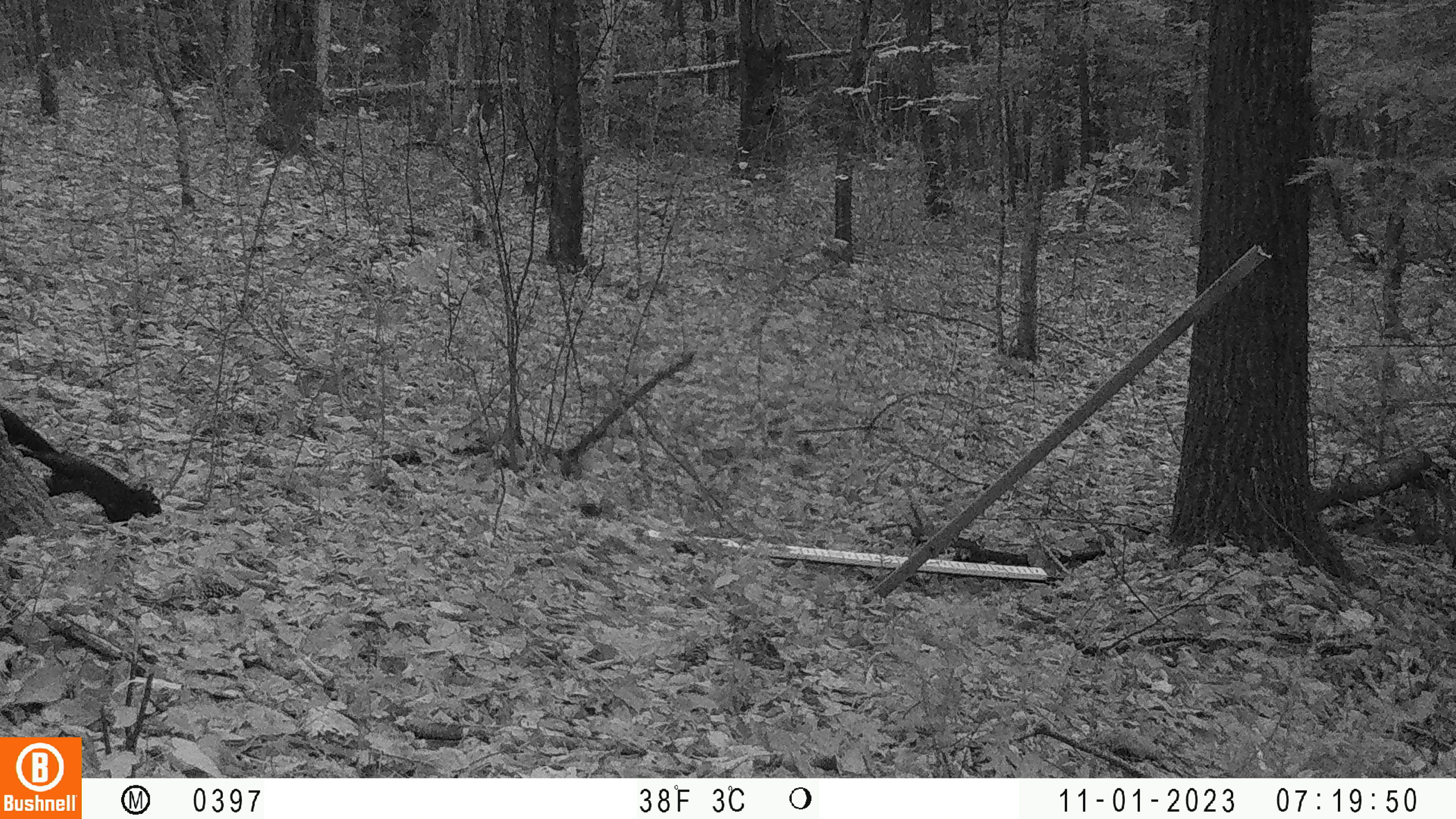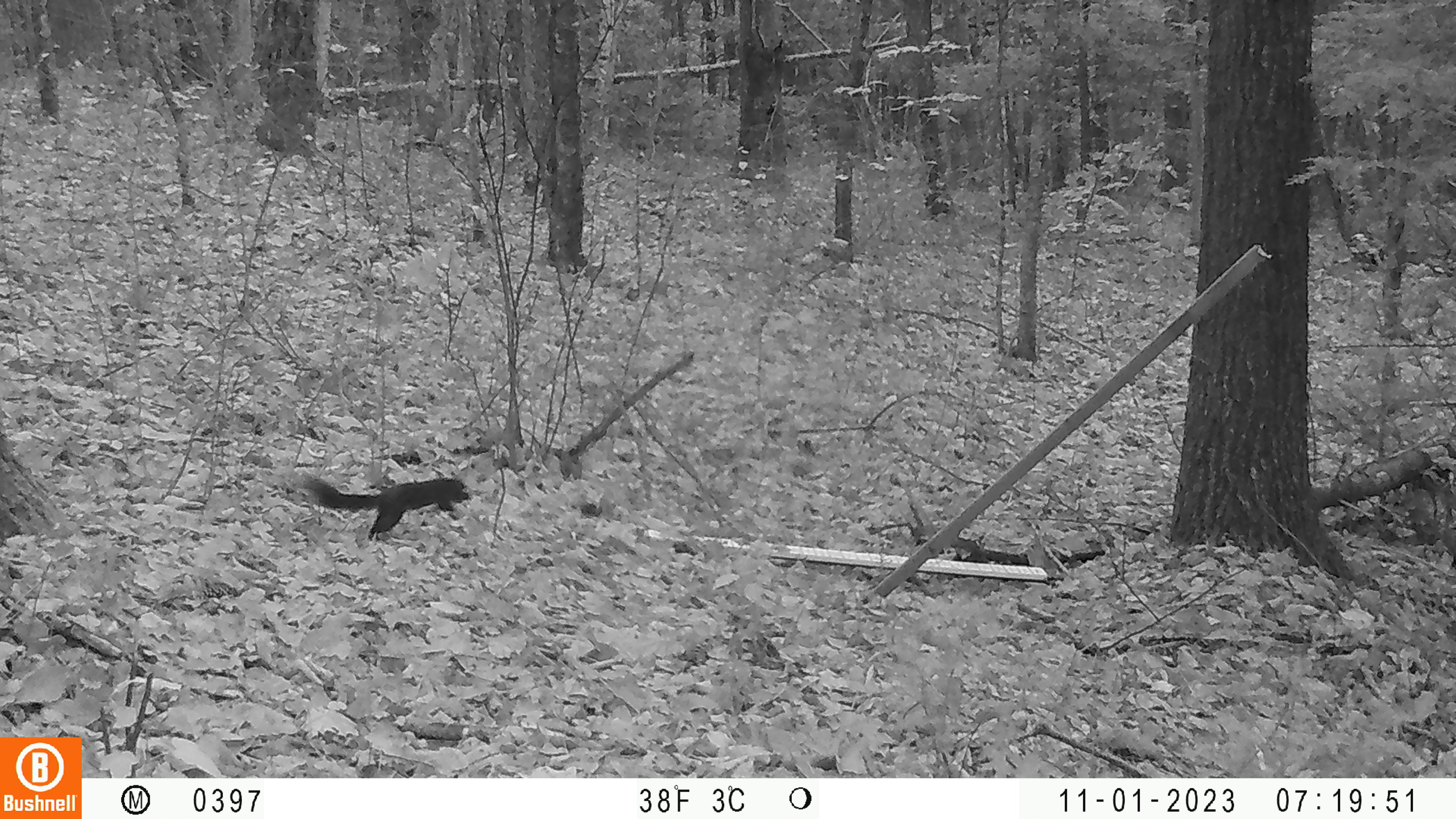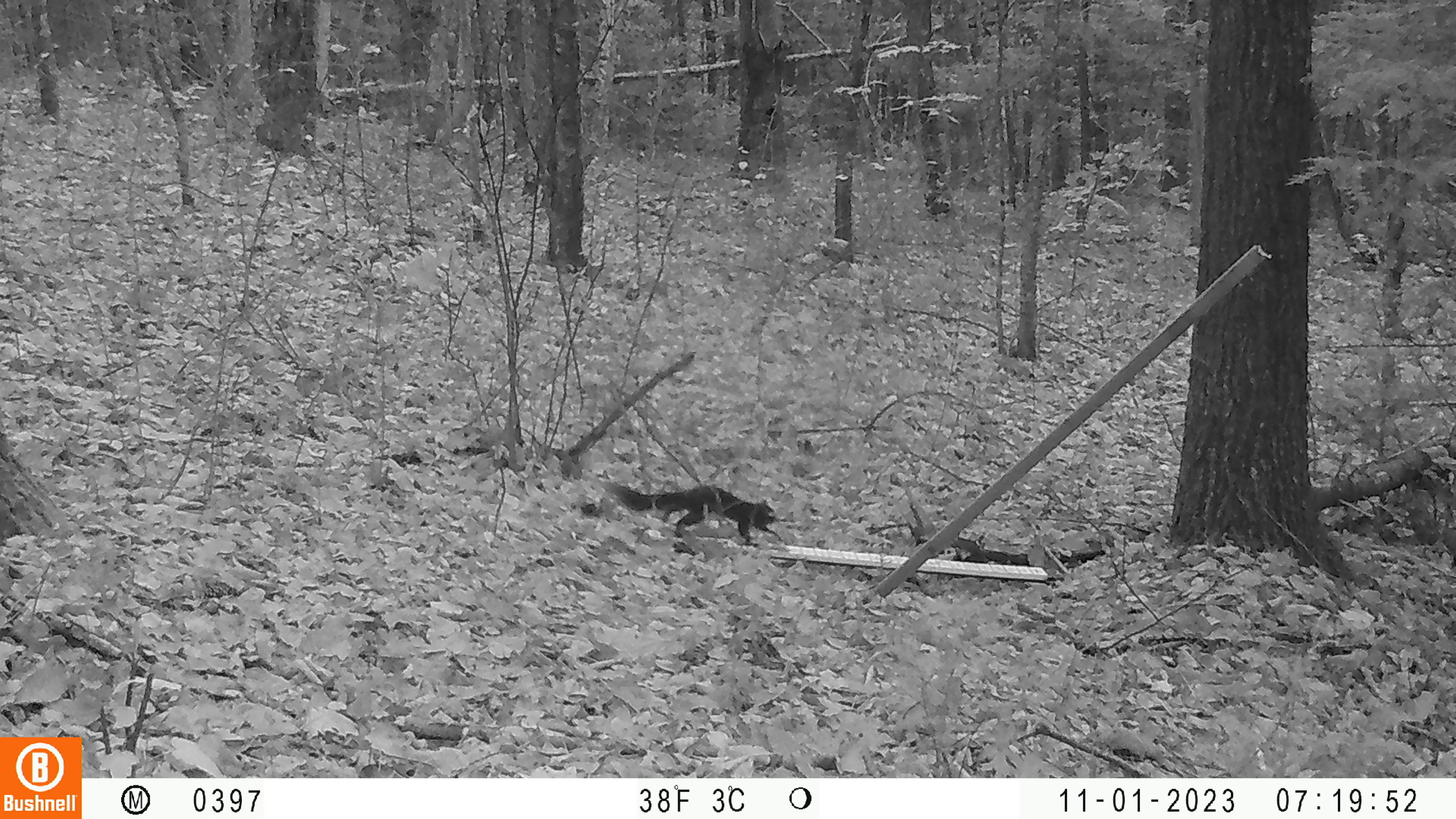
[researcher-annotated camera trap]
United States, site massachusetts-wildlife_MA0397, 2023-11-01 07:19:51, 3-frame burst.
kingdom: Animalia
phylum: Chordata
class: Mammalia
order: Rodentia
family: Sciuridae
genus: Sciurus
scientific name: Sciurus carolinensis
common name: gray squirrel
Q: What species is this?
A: Gray squirrel (Sciurus carolinensis).